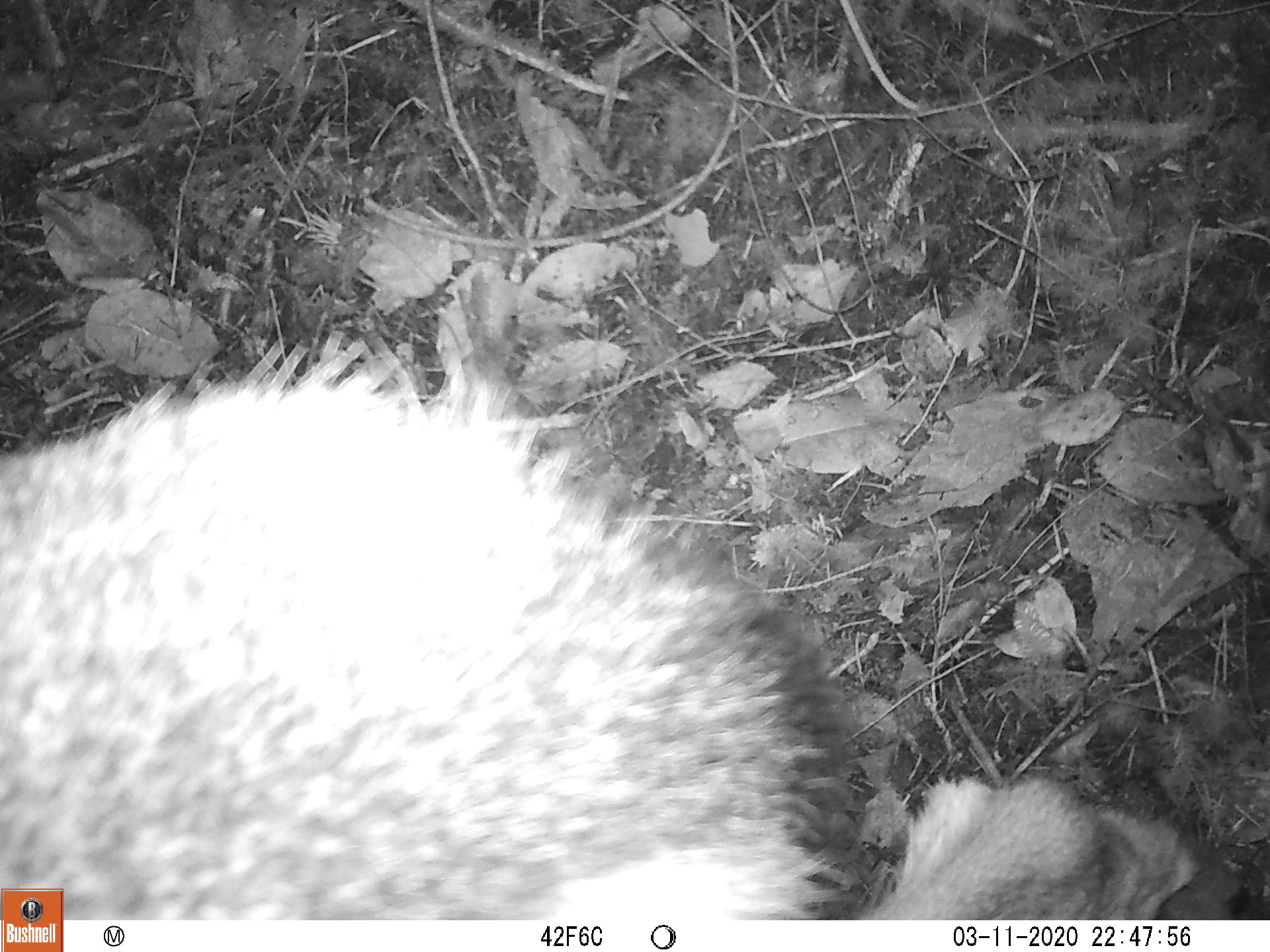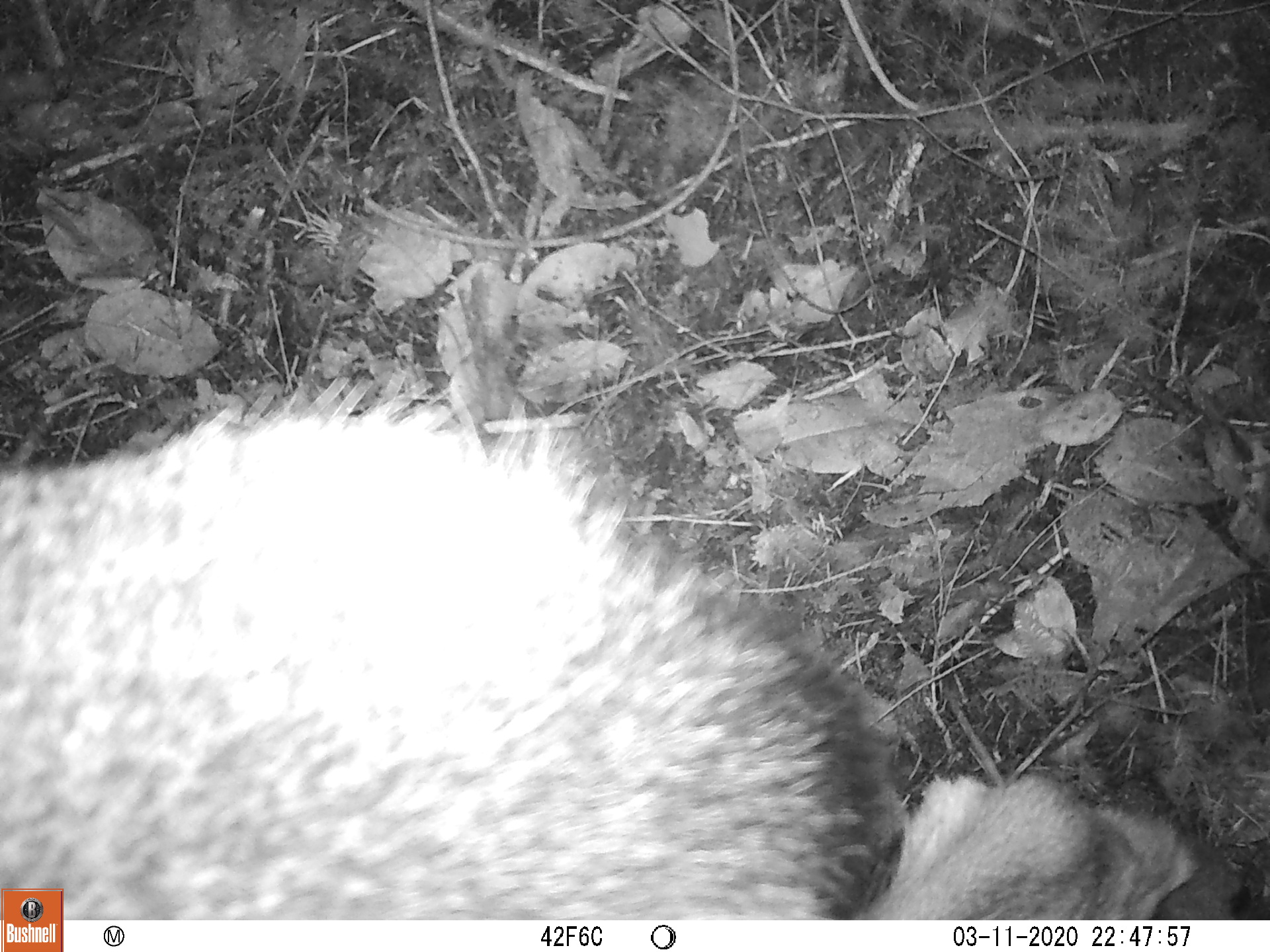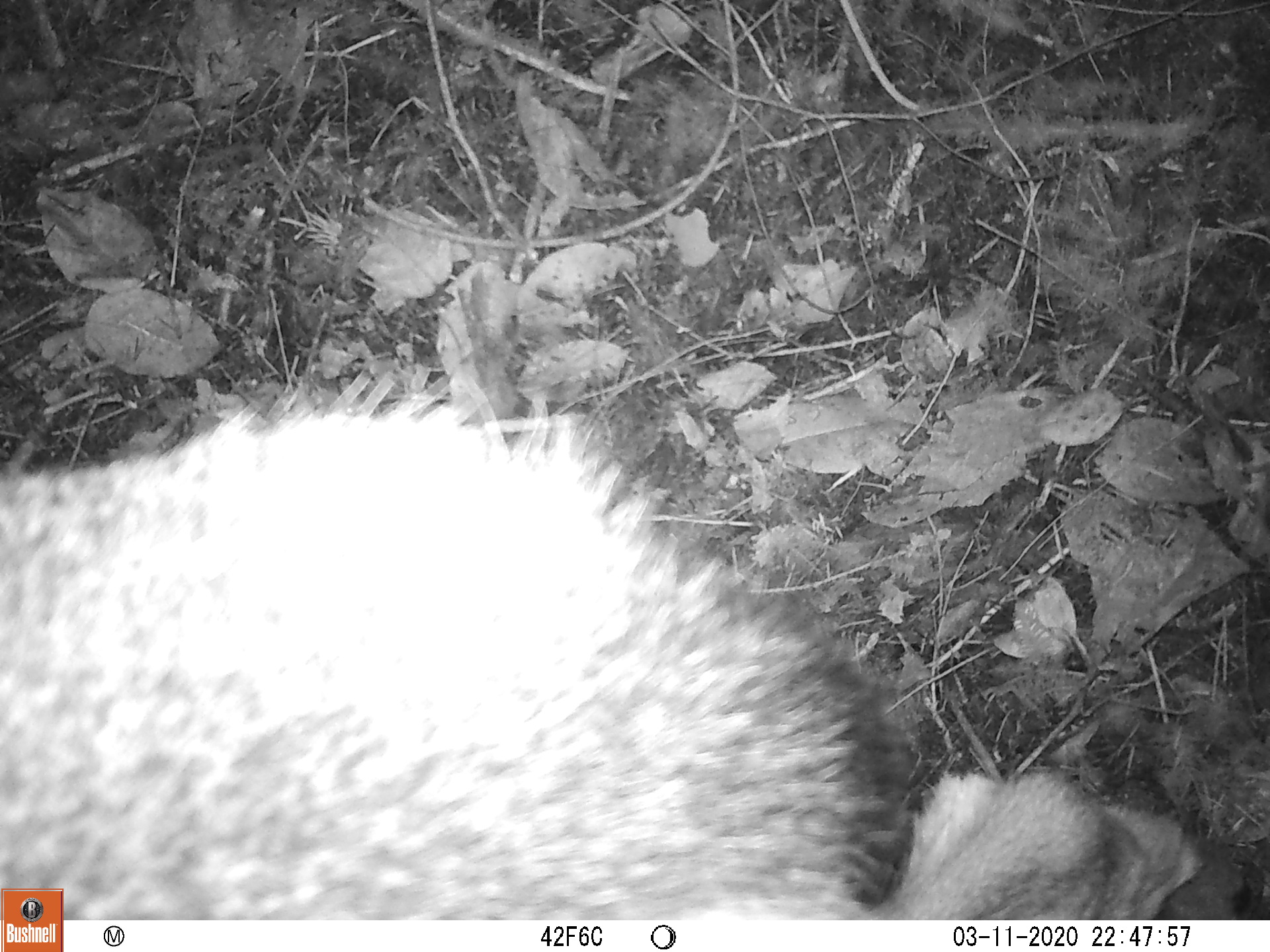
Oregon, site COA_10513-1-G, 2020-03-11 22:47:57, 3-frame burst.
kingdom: Animalia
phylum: Chordata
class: Mammalia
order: Artiodactyla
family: Cervidae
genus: Odocoileus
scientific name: Odocoileus hemionus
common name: black-tailed deer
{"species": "black-tailed deer (Odocoileus hemionus)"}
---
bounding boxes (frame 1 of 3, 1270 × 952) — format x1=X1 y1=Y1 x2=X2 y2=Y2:
black-tailed deer: x1=0 y1=322 x2=1215 y2=886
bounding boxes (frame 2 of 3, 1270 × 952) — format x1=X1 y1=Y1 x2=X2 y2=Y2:
black-tailed deer: x1=5 y1=373 x2=1196 y2=882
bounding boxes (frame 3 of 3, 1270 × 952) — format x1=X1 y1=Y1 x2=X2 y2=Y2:
black-tailed deer: x1=3 y1=364 x2=1226 y2=884